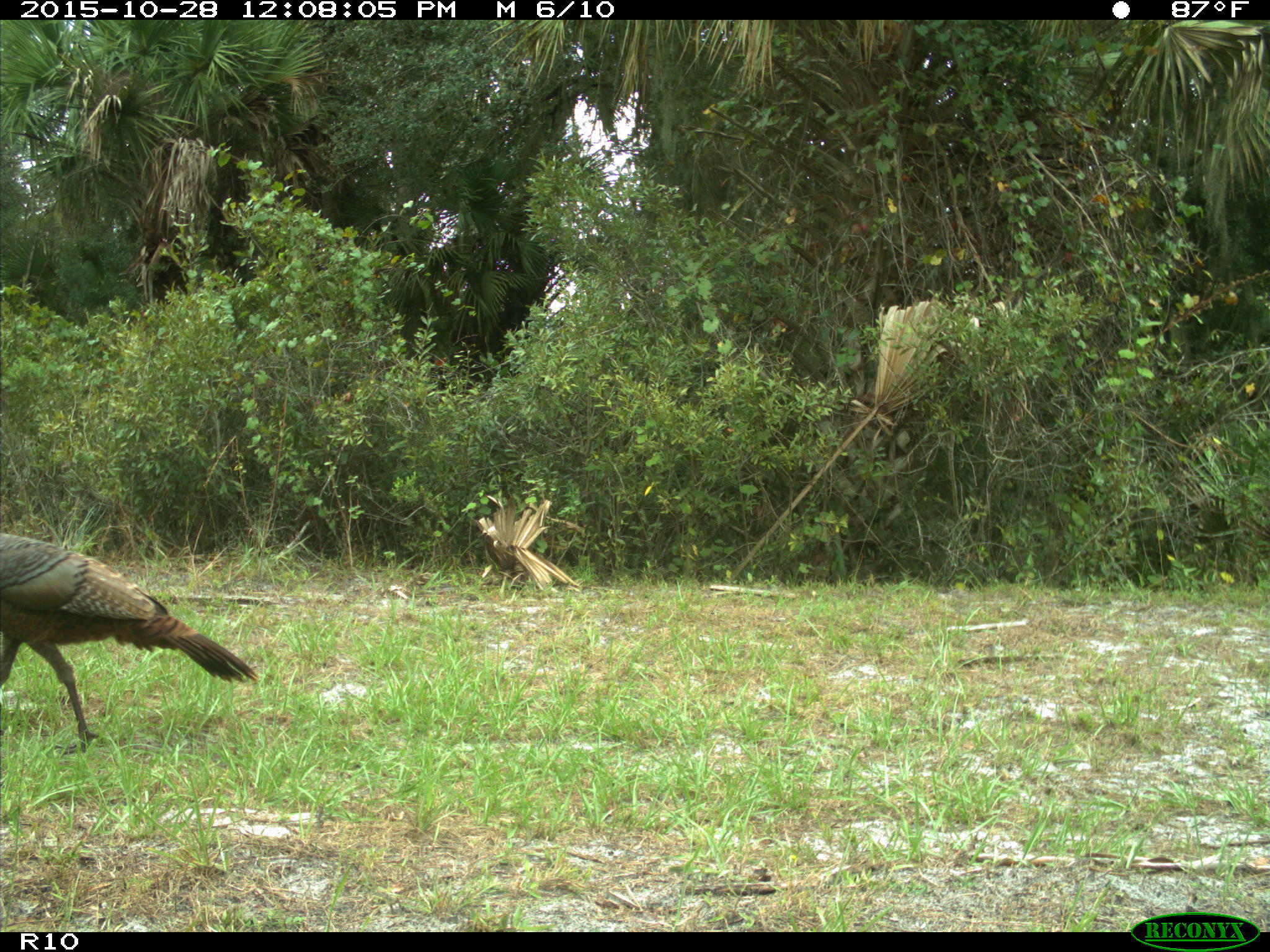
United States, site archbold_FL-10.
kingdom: Animalia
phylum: Chordata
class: Aves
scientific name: Aves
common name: birds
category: unidentified bird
Unidentified bird (birds) (Aves).